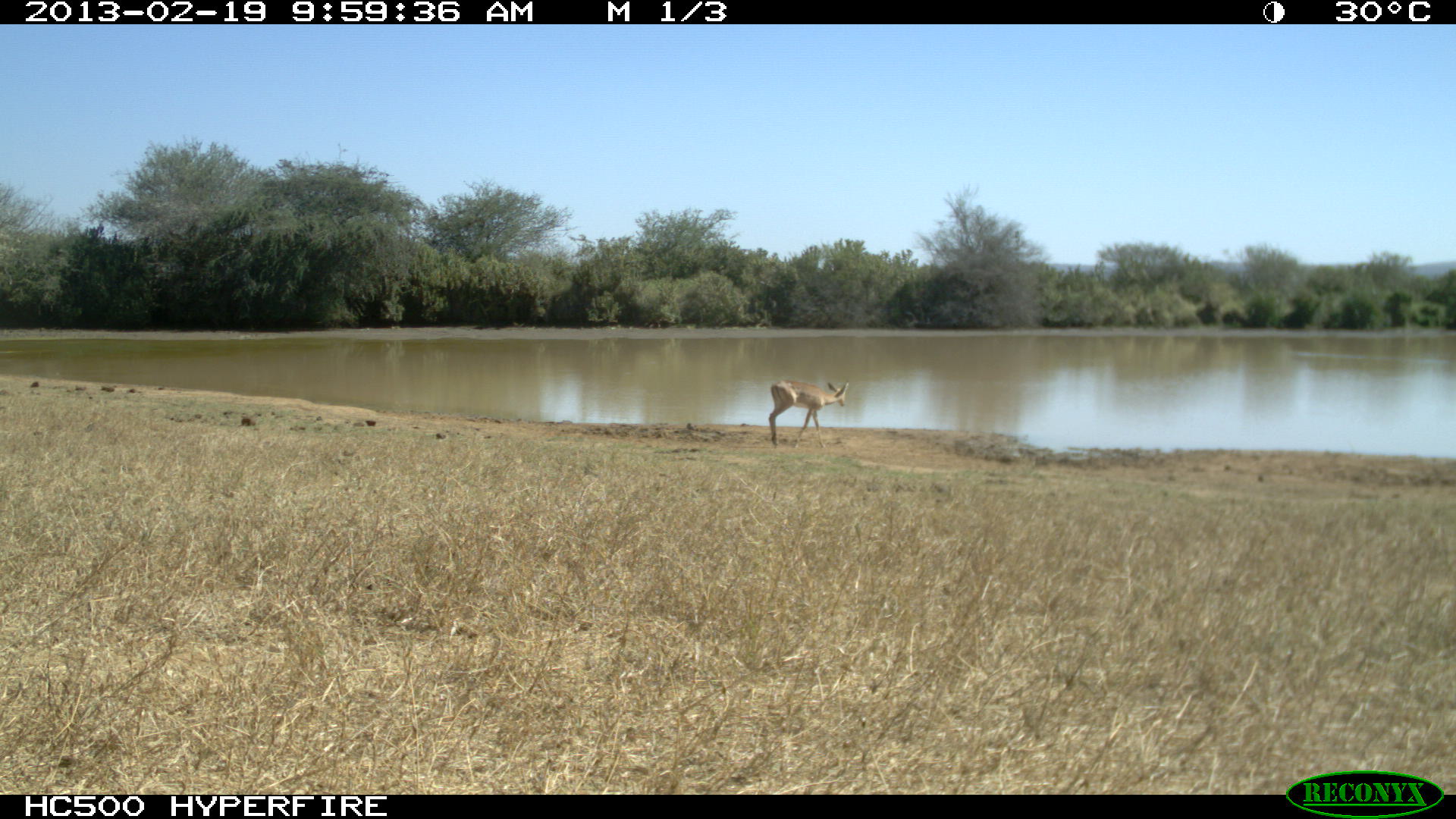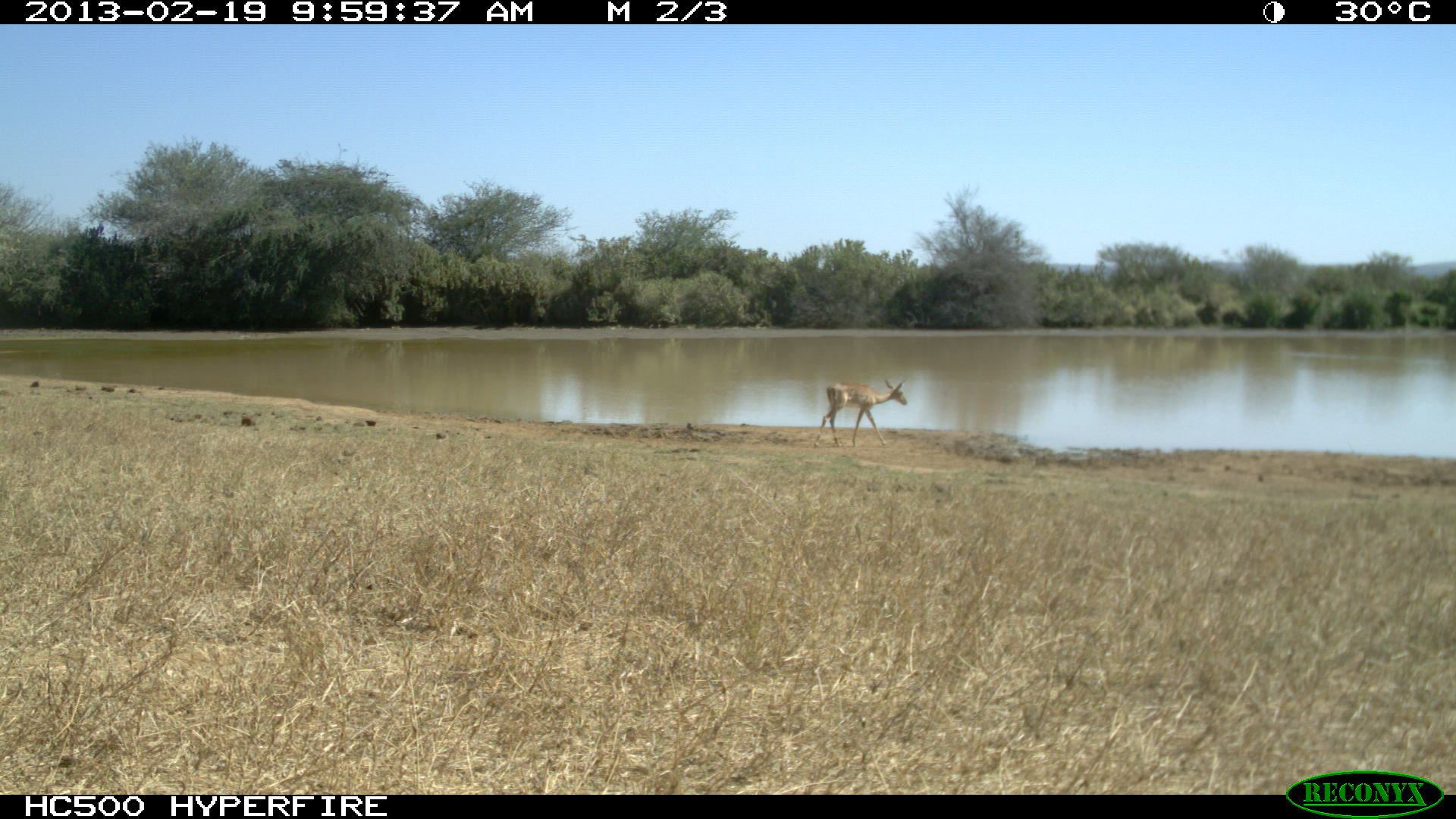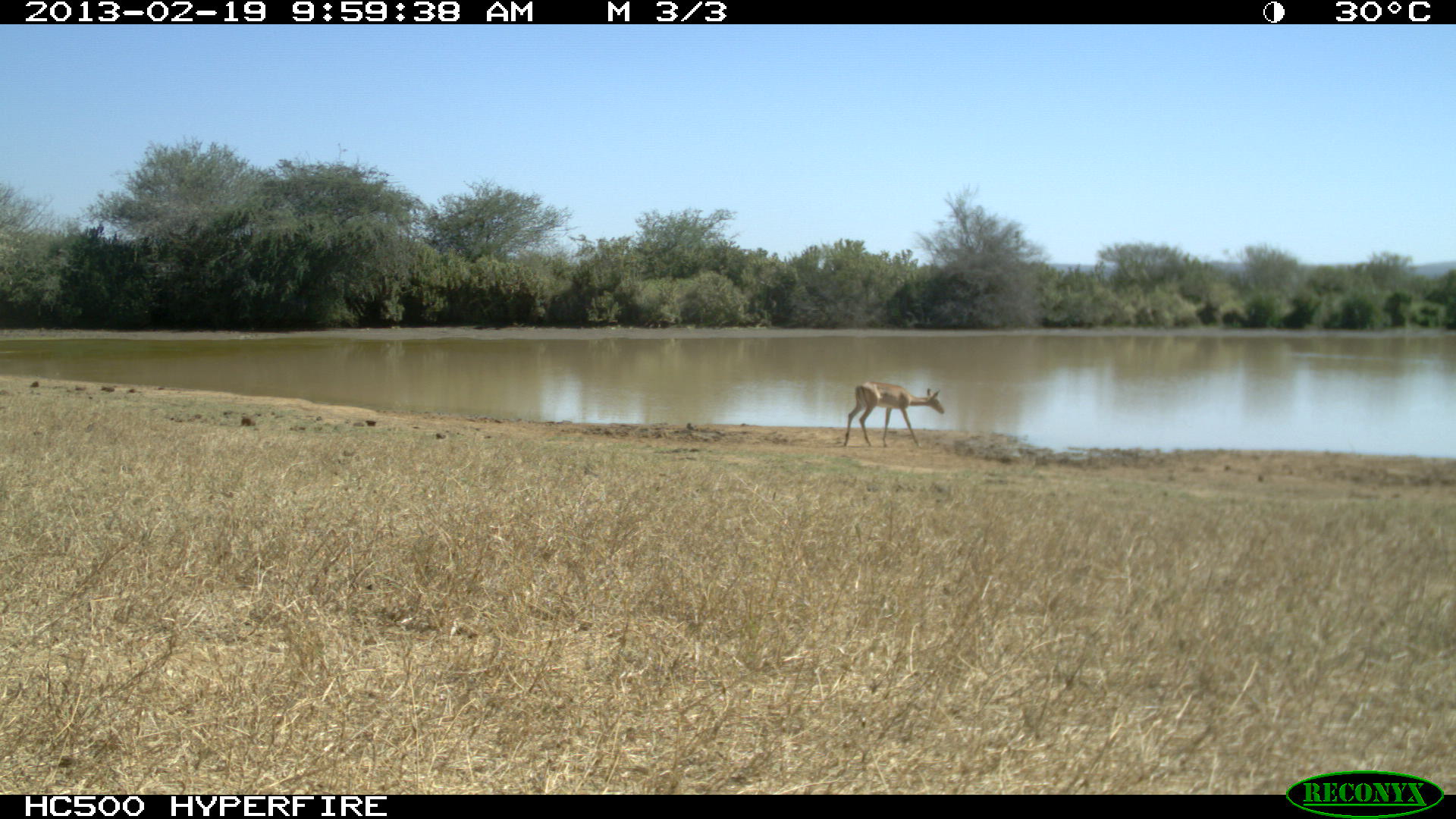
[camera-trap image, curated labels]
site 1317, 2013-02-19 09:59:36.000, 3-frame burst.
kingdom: Animalia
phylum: Chordata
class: Mammalia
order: Artiodactyla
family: Bovidae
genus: Aepyceros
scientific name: Aepyceros melampus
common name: impala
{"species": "Aepyceros melampus (impala)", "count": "1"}